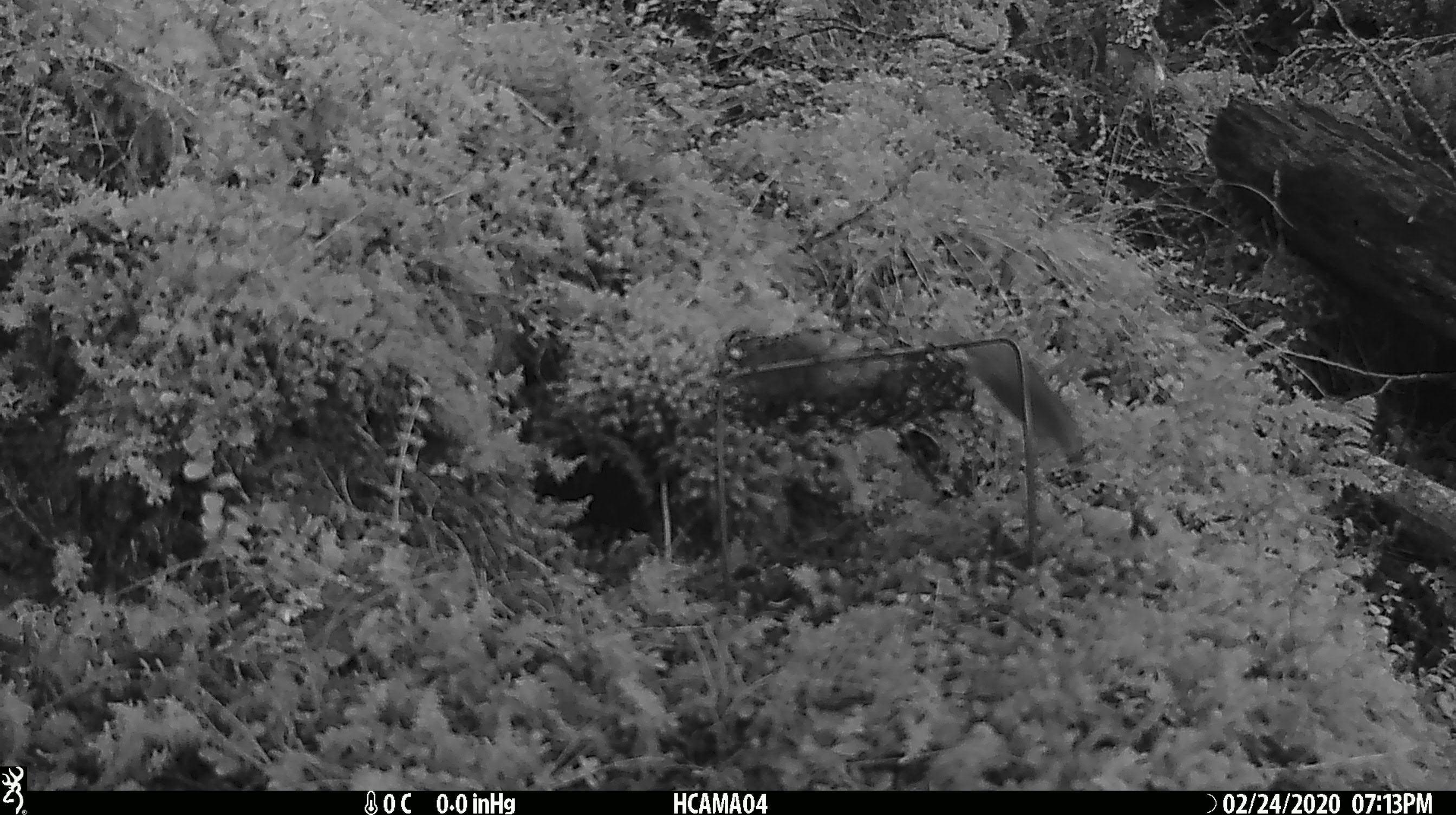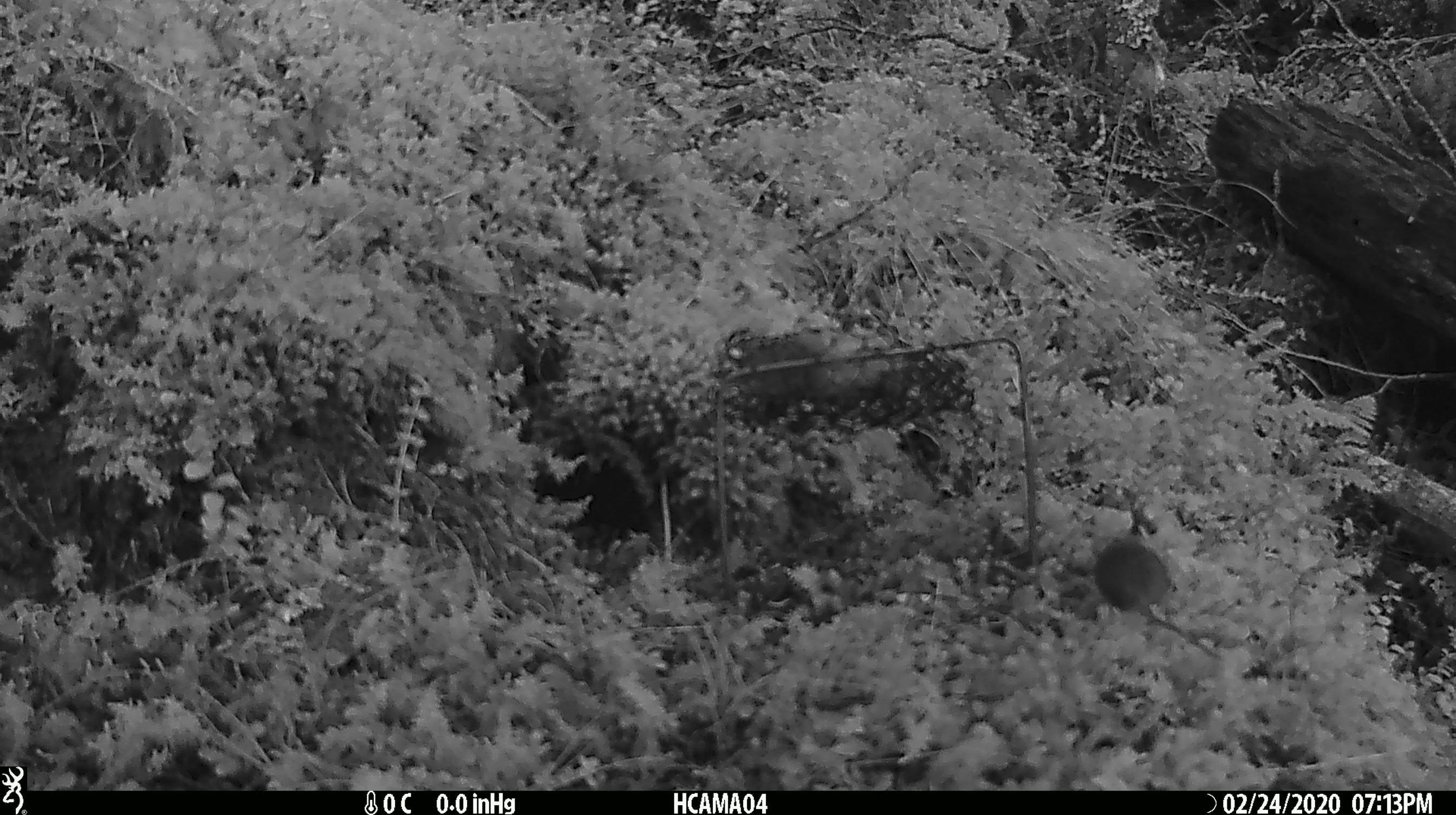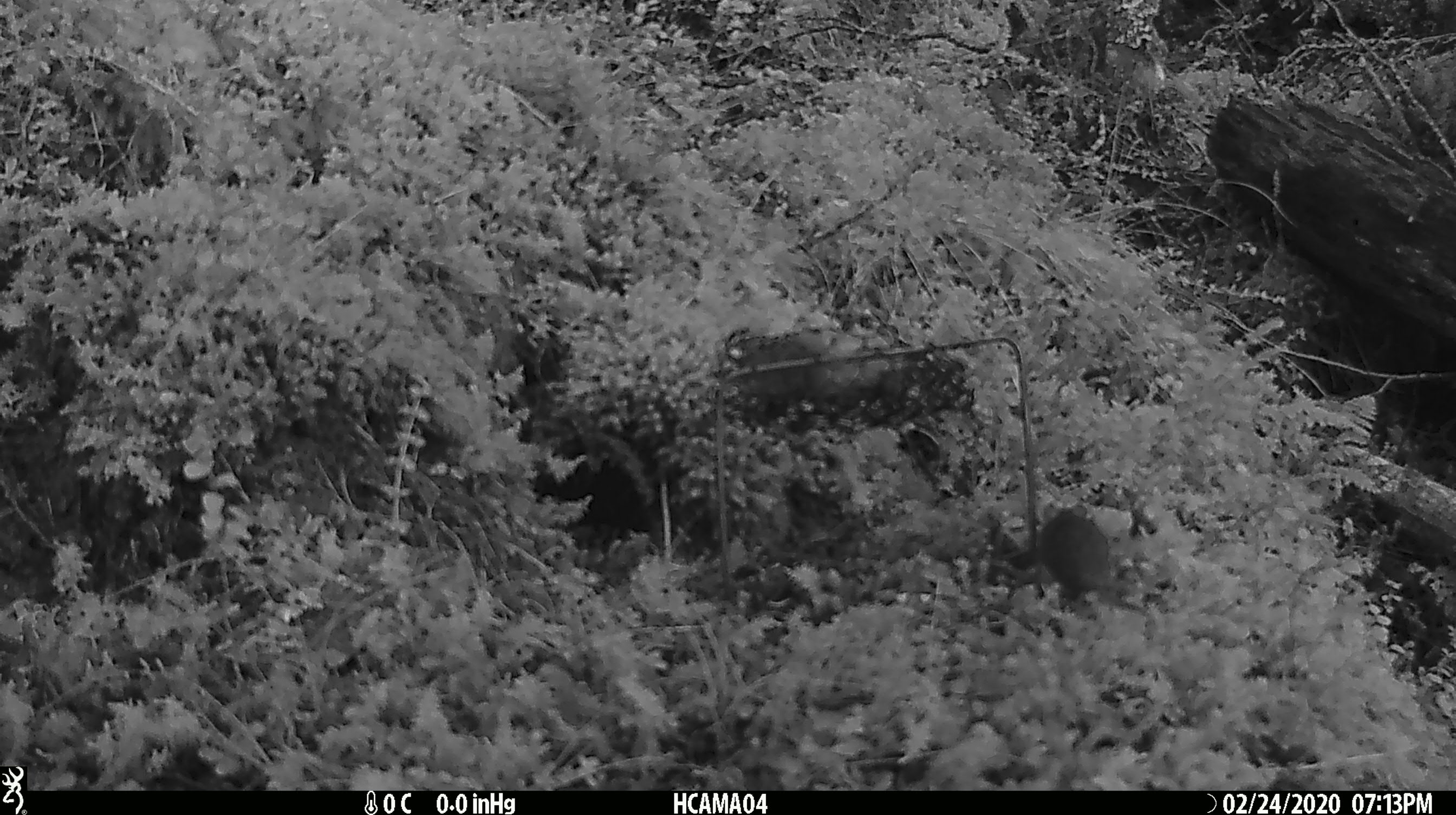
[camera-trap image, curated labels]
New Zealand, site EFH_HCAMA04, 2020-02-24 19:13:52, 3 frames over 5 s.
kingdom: Animalia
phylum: Chordata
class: Mammalia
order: Rodentia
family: Muridae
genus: Mus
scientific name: Mus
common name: mouse